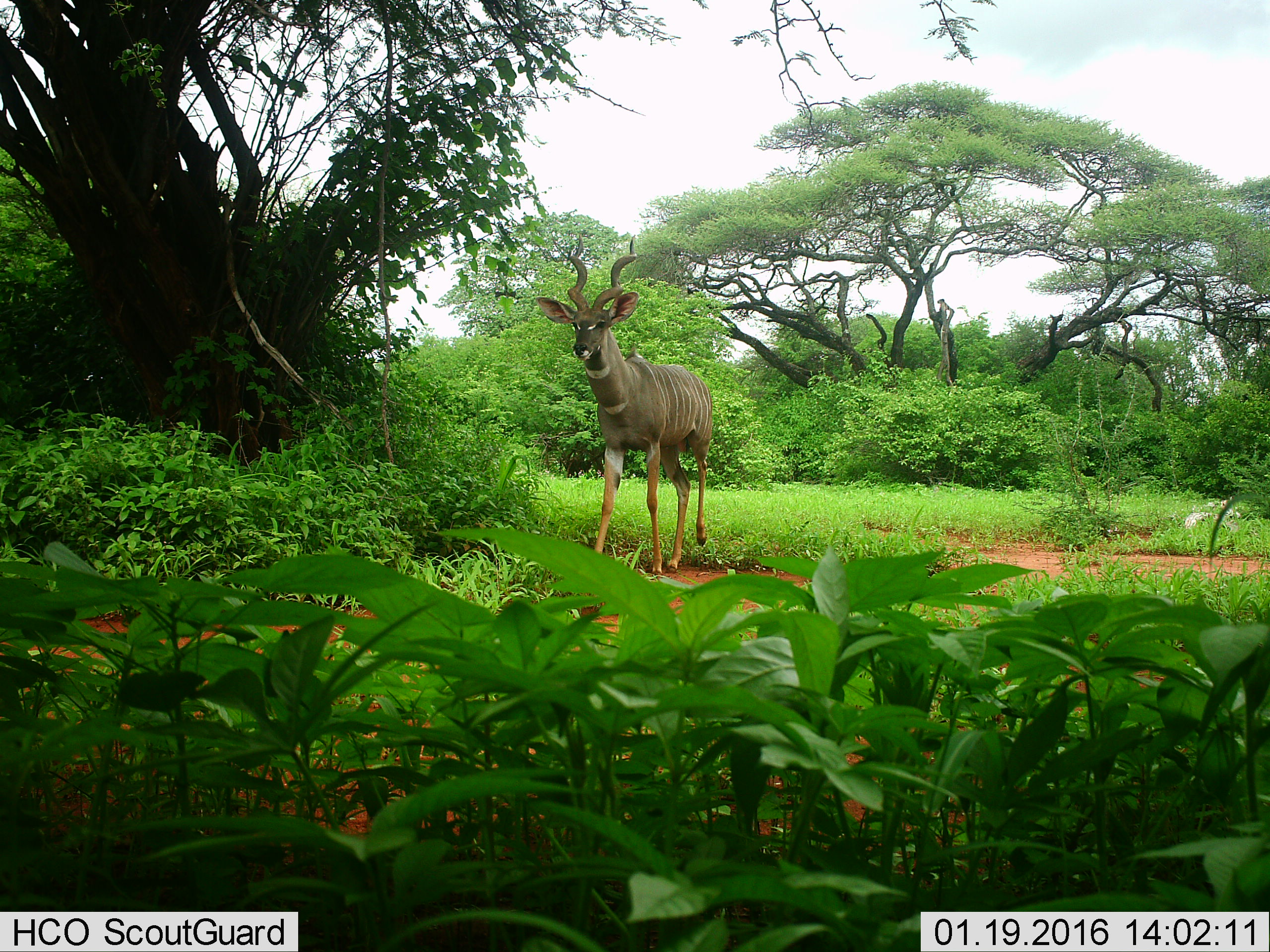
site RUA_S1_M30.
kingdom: Animalia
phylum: Chordata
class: Mammalia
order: Artiodactyla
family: Bovidae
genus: Tragelaphus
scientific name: Tragelaphus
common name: kudu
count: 1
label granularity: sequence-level